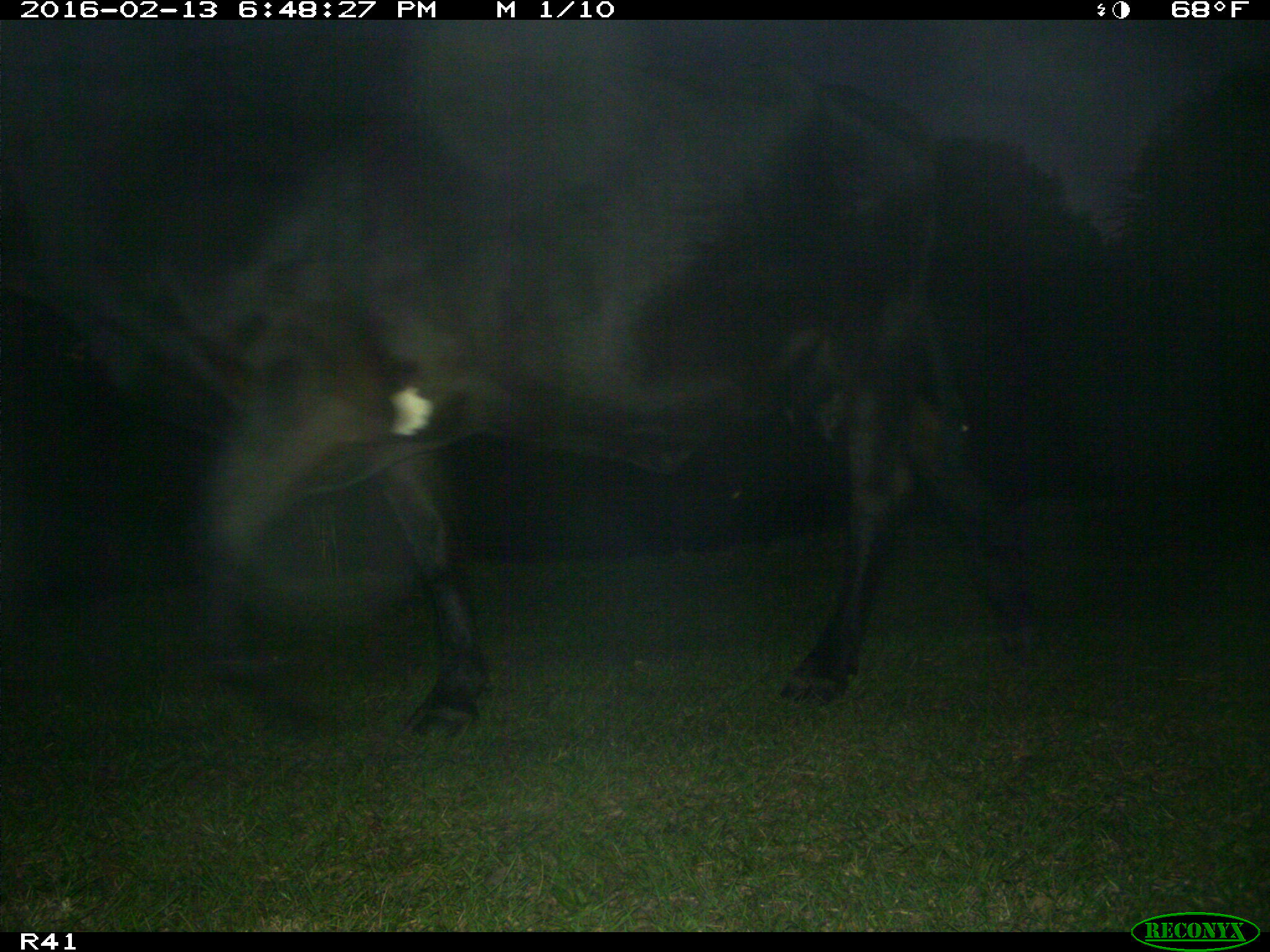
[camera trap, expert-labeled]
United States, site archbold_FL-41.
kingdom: Animalia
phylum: Chordata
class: Mammalia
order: Artiodactyla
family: Bovidae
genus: Bos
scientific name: Bos taurus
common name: domestic cow